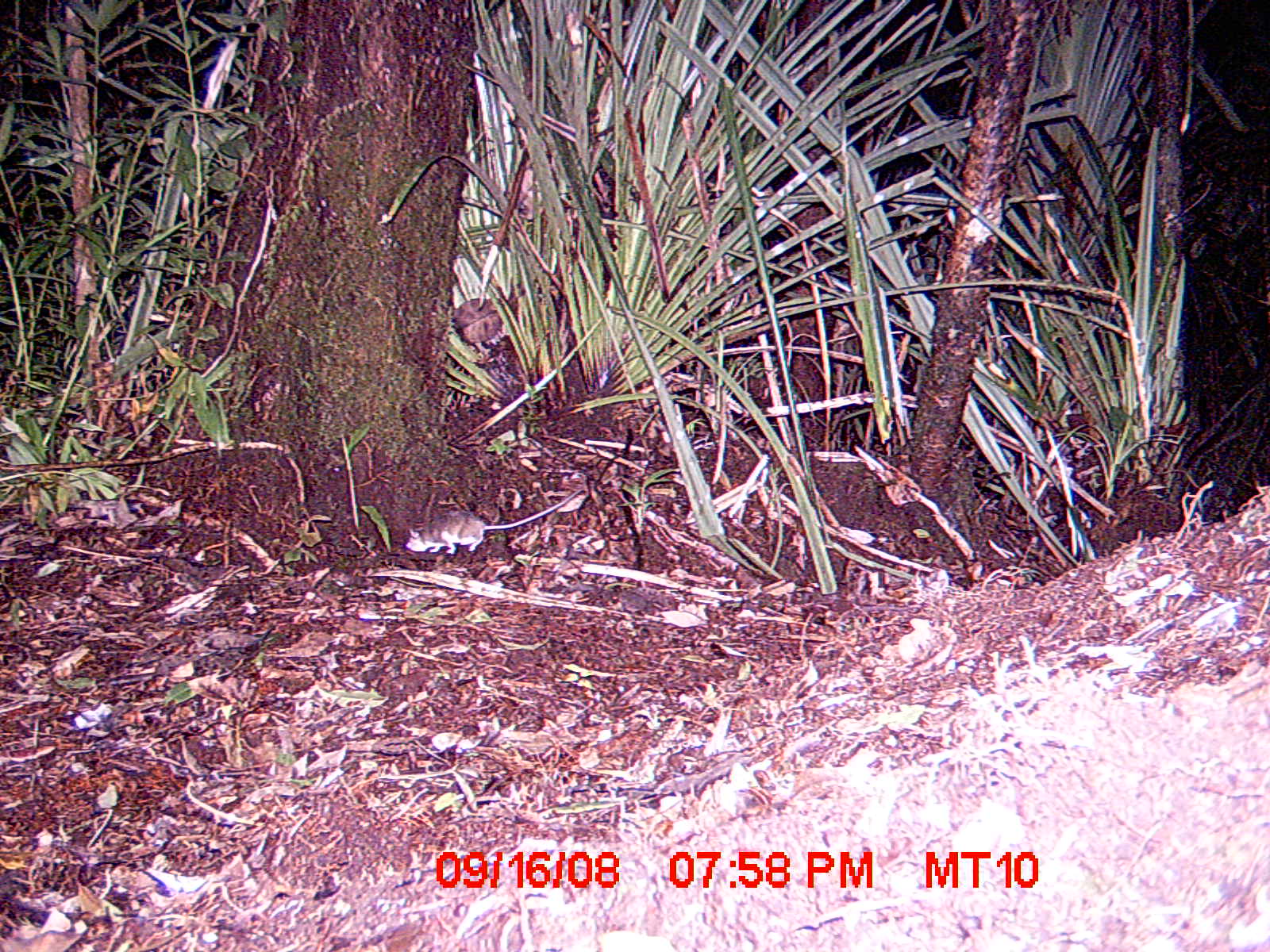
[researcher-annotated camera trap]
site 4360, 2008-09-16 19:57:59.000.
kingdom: Animalia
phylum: Chordata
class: Aves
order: Coraciiformes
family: Brachypteraciidae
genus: Brachypteracias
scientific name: Brachypteracias squamiger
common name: scaly ground-roller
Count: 1.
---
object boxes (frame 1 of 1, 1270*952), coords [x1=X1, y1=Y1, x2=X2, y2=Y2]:
brachypteracias squamiger: [x1=405, y1=487, x2=584, y2=554]